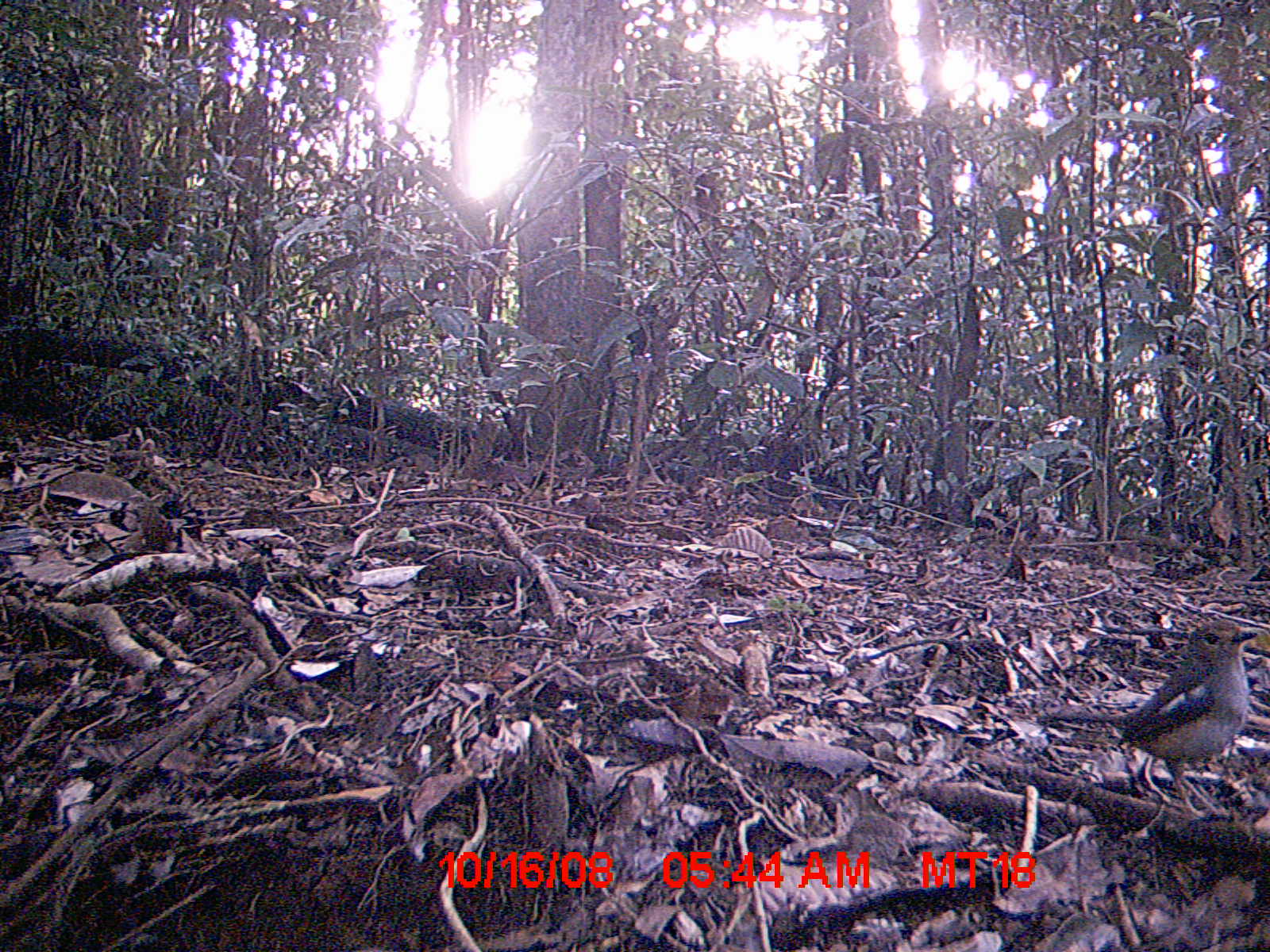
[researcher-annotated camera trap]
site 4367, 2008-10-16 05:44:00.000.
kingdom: Animalia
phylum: Chordata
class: Aves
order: Passeriformes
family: Muscicapidae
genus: Copsychus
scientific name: Copsychus albospecularis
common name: madagascar magpie-robin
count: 1